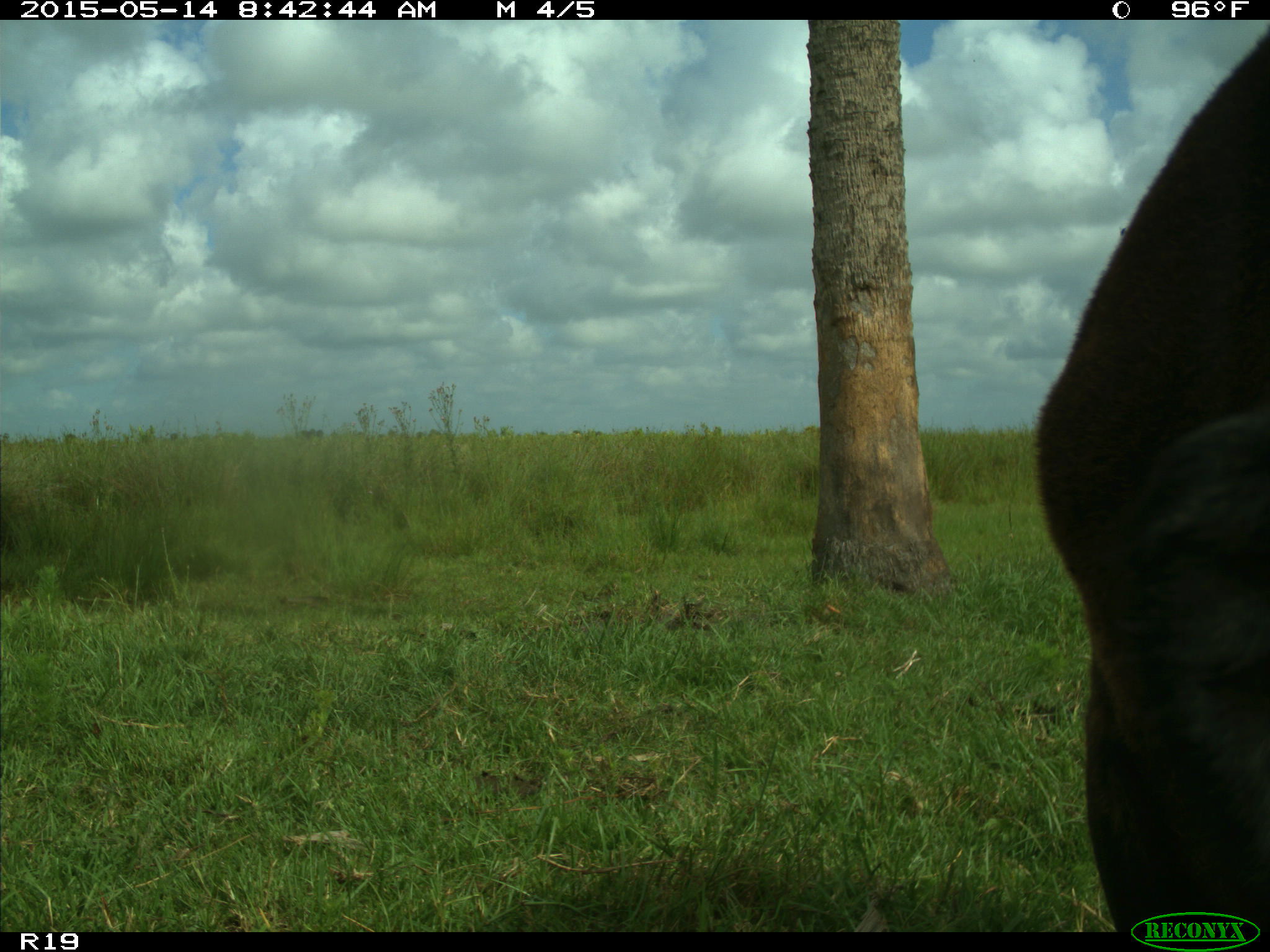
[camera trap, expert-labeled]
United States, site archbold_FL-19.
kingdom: Animalia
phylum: Chordata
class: Mammalia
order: Artiodactyla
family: Bovidae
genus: Bos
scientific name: Bos taurus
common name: domestic cow